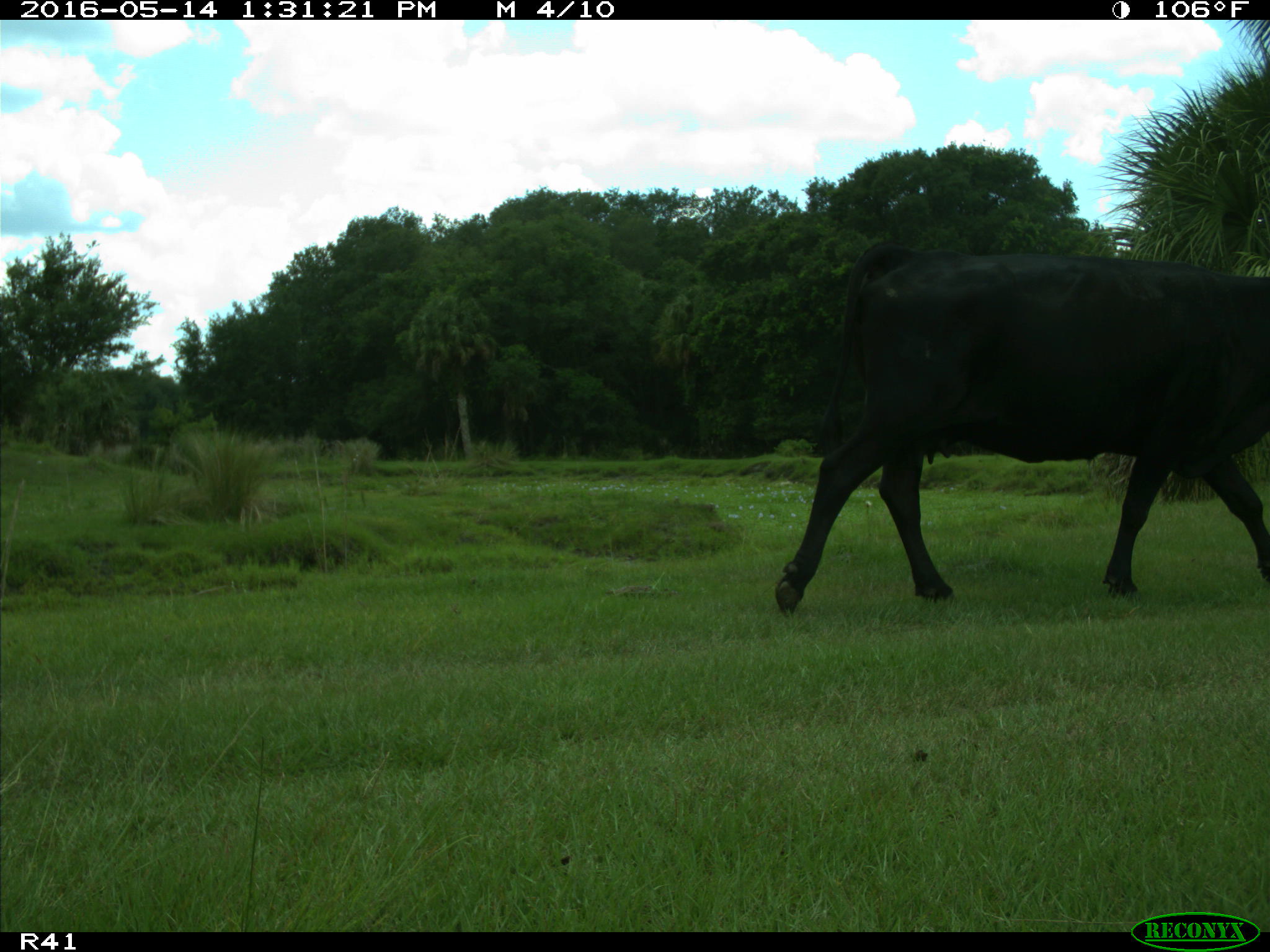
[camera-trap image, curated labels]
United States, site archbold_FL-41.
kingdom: Animalia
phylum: Chordata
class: Mammalia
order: Artiodactyla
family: Bovidae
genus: Bos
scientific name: Bos taurus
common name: domestic cow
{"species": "Bos taurus (domestic cow)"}